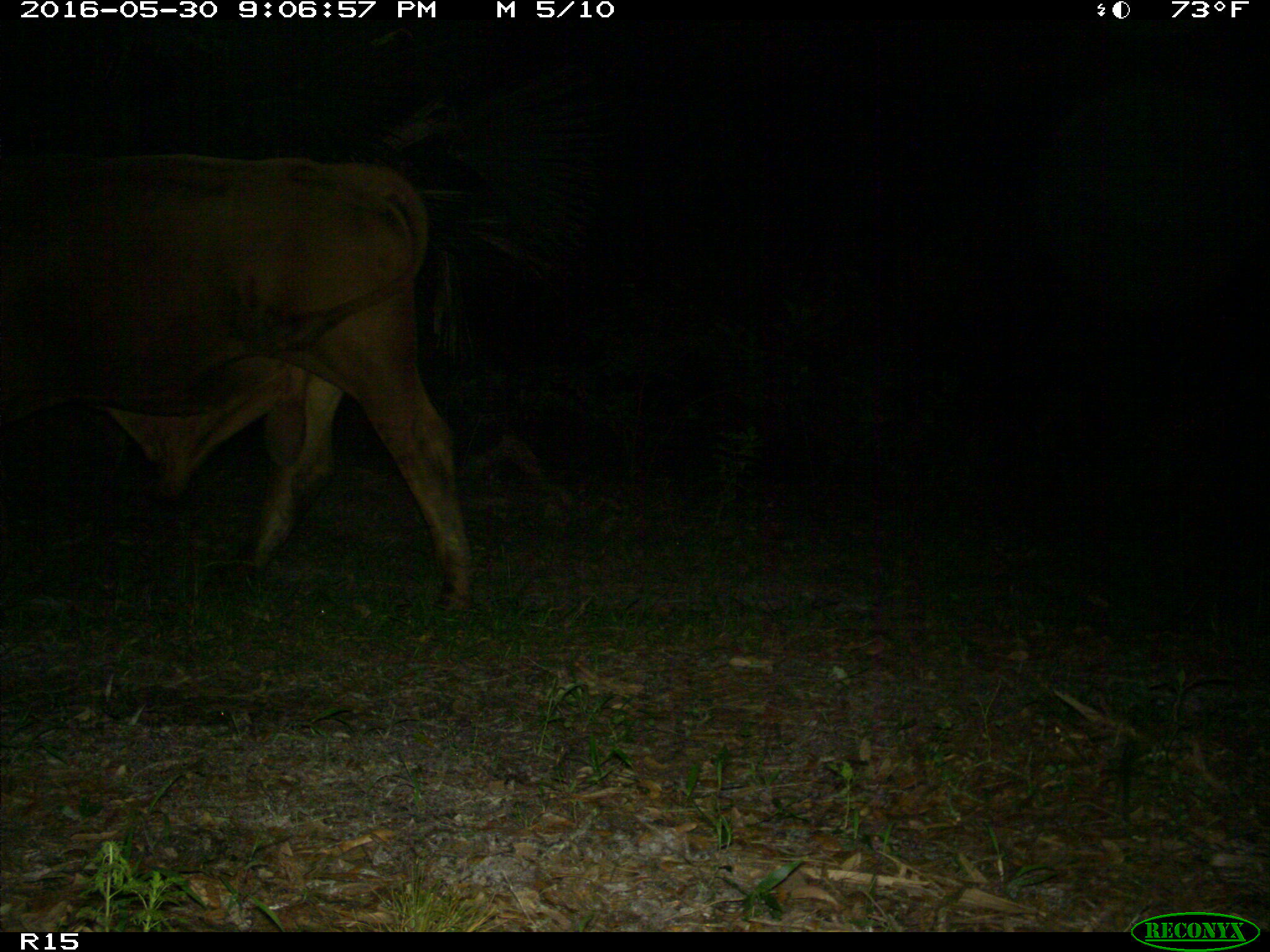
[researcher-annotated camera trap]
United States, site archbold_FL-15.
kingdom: Animalia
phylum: Chordata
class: Mammalia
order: Artiodactyla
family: Bovidae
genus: Bos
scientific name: Bos taurus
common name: domestic cow